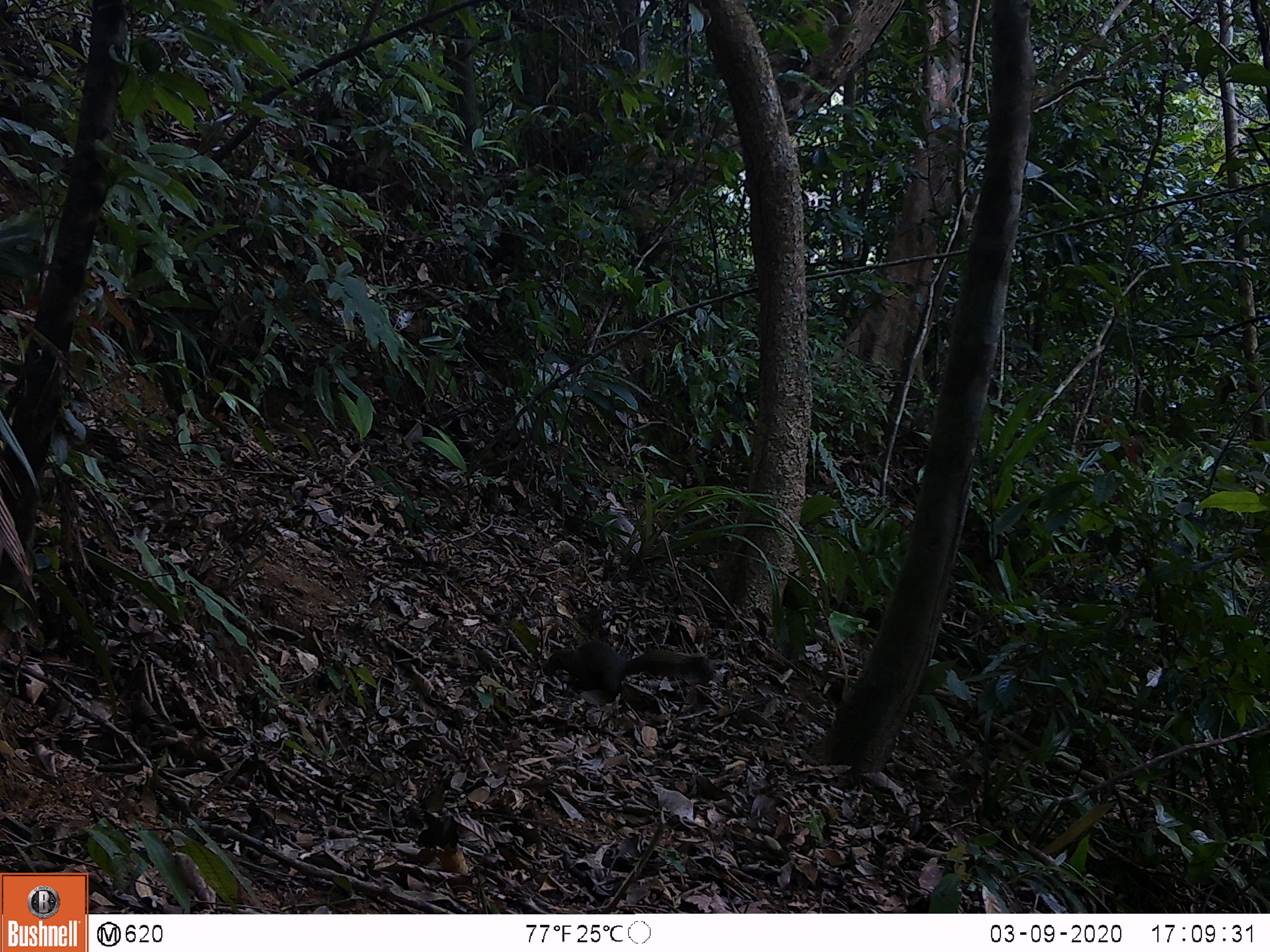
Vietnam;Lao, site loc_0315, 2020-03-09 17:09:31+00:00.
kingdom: Animalia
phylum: Chordata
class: Mammalia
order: Rodentia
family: Sciuridae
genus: Callosciurus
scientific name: Callosciurus erythraeus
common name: pallas's squirrel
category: pallass squirrel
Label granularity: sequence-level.